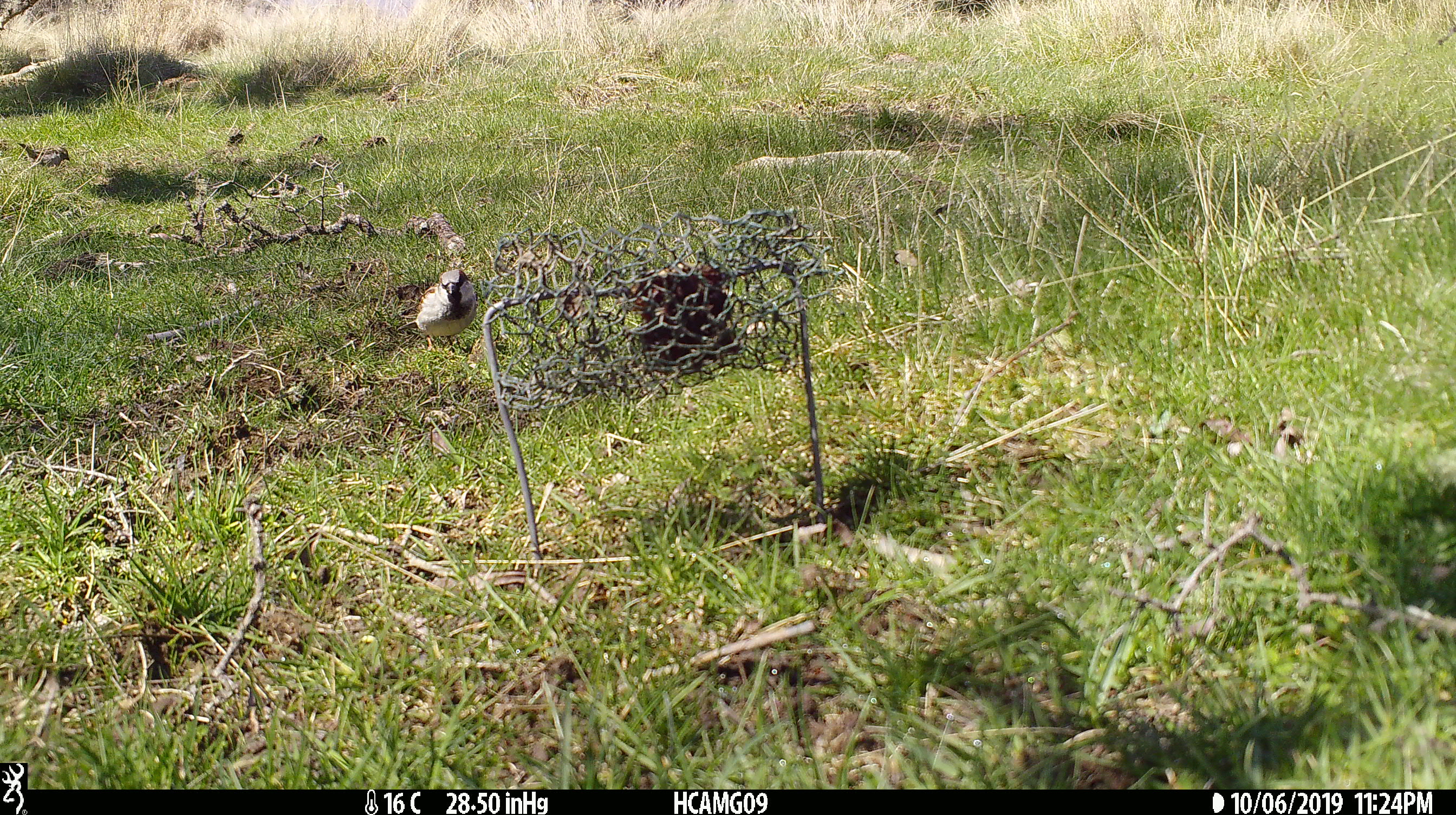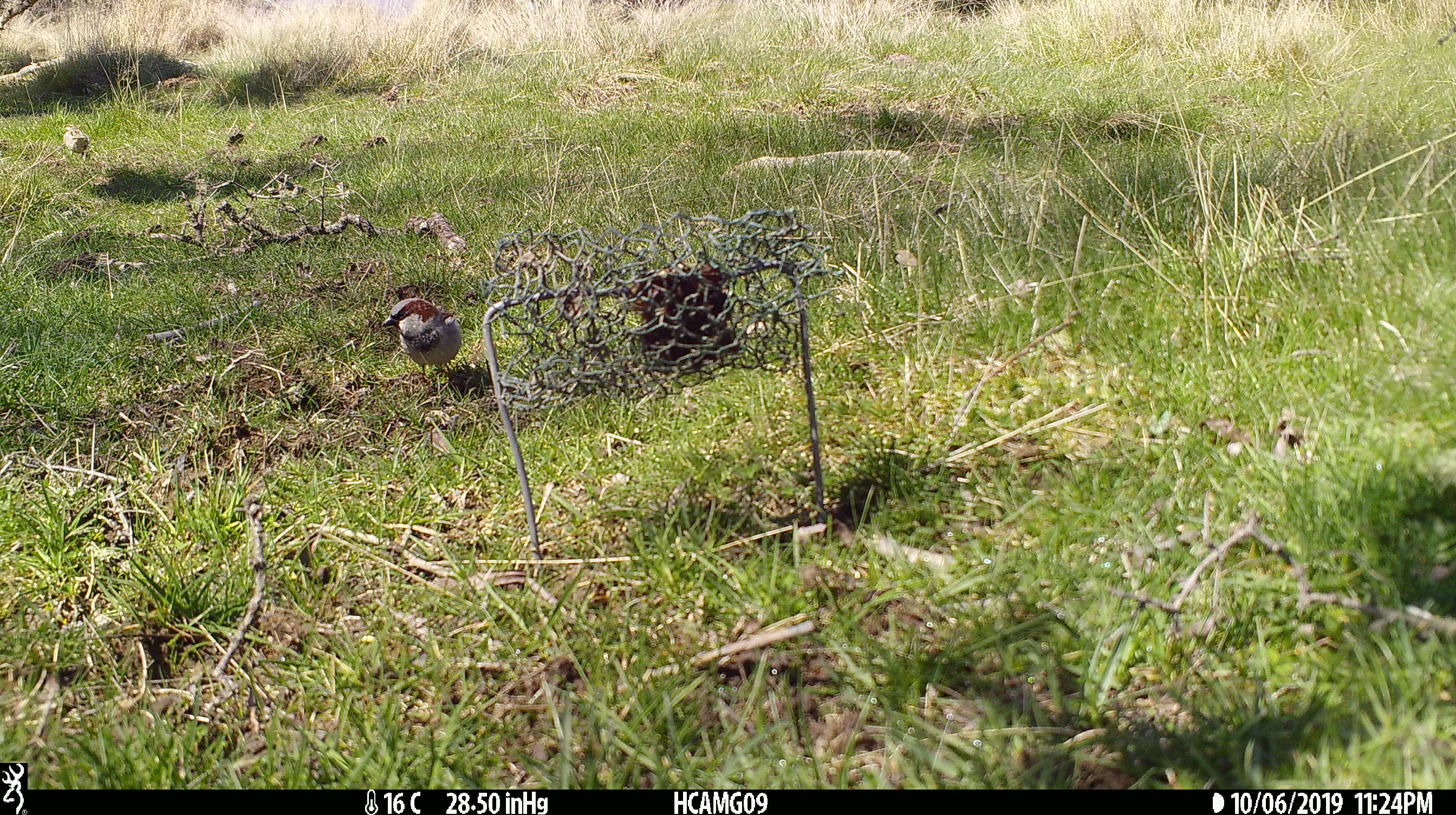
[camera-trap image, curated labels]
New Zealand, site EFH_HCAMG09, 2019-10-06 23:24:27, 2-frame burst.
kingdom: Animalia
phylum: Chordata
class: Aves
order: Passeriformes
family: Passeridae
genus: Passer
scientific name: Passer domesticus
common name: house sparrow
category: sparrow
Sparrow (house sparrow) (Passer domesticus).